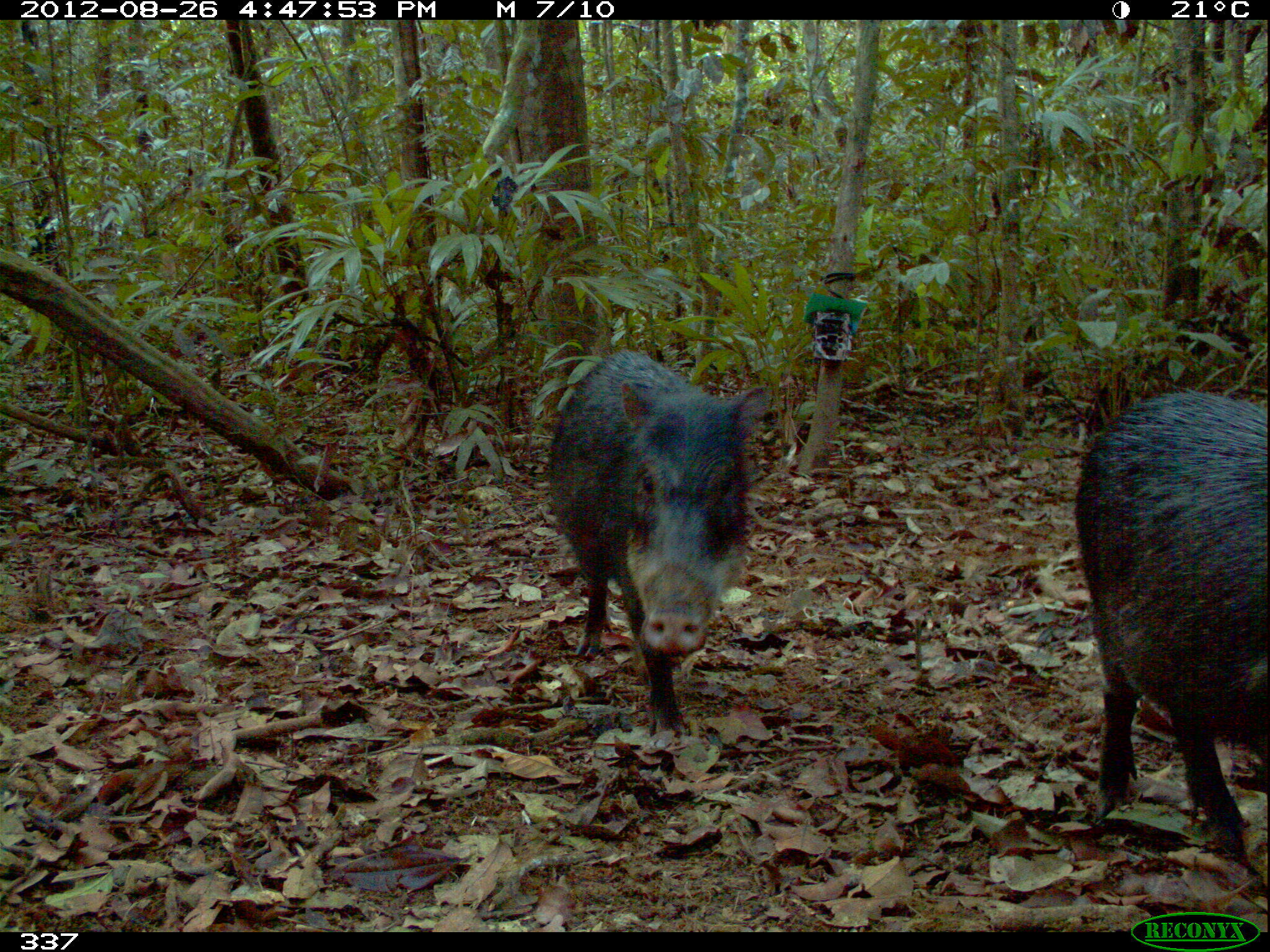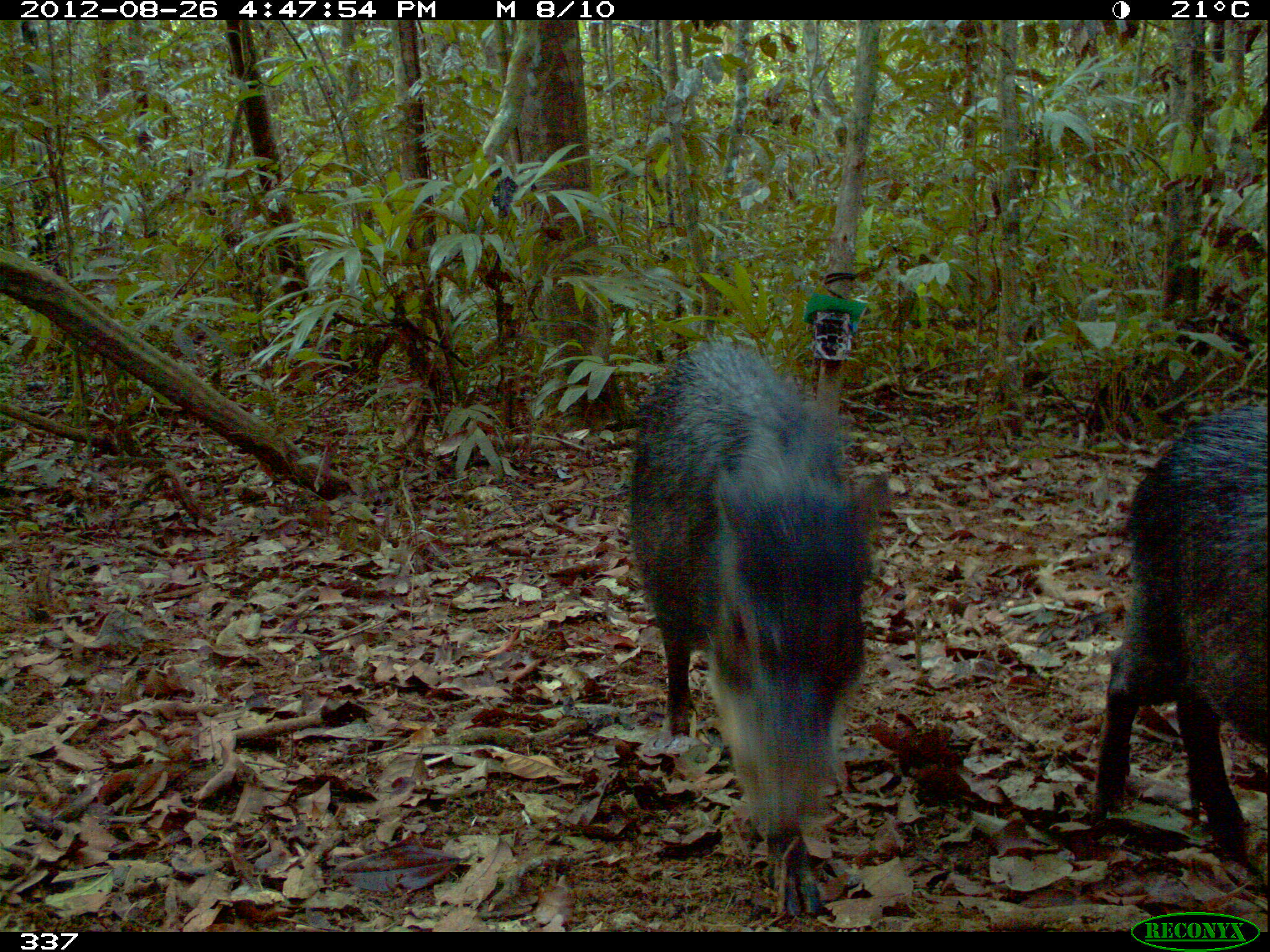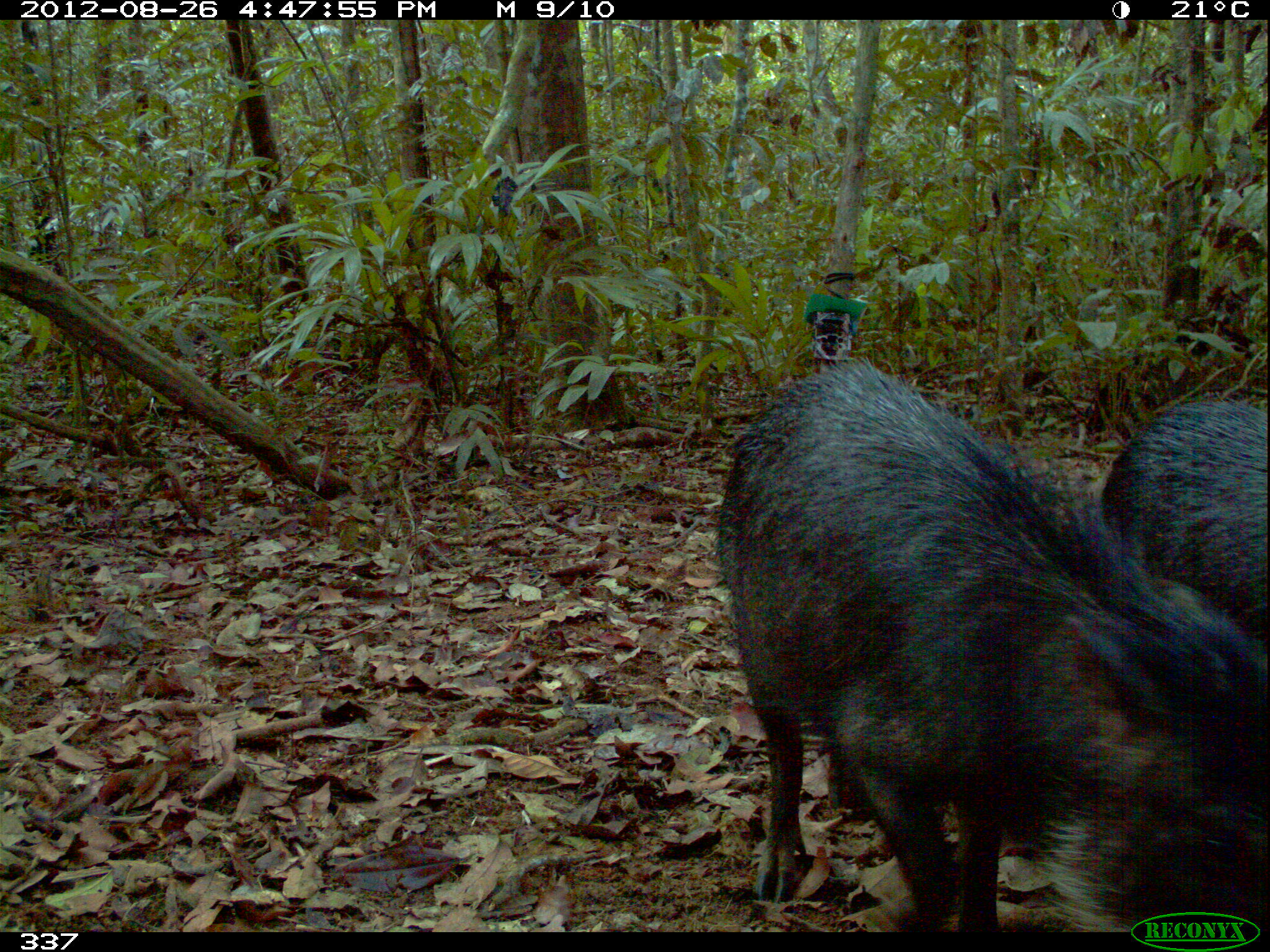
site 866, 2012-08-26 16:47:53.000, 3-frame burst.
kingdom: Animalia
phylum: Chordata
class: Mammalia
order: Artiodactyla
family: Tayassuidae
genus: Tayassu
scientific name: Tayassu pecari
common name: white-lipped peccary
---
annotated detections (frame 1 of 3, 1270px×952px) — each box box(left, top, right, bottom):
tayassu pecari: box(1069, 387, 1265, 875); box(544, 348, 772, 738)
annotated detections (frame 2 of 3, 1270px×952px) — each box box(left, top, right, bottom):
tayassu pecari: box(626, 337, 891, 917); box(1086, 402, 1269, 869)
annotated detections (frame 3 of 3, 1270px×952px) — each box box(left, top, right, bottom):
tayassu pecari: box(712, 352, 1270, 930); box(1097, 397, 1270, 654)